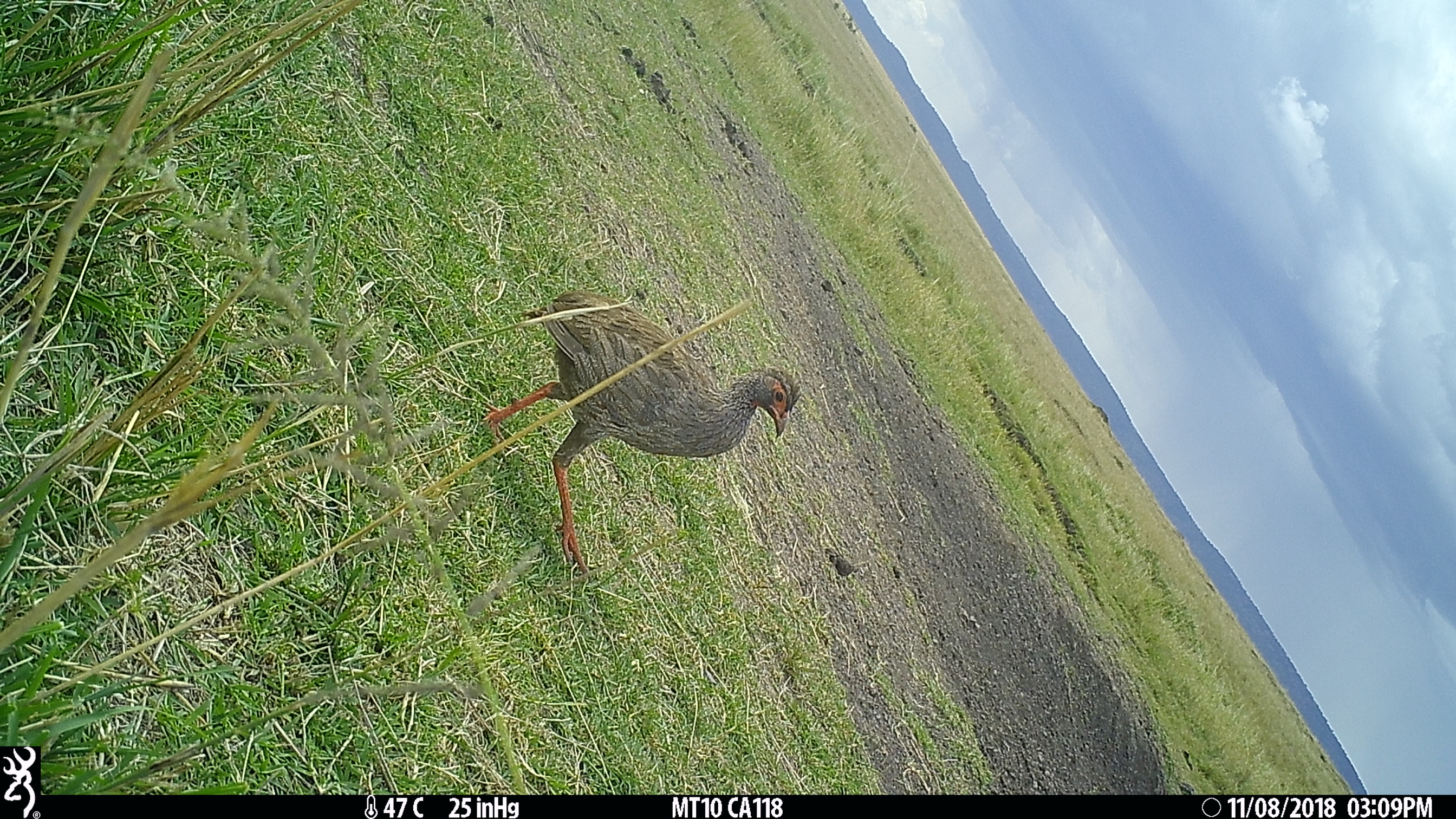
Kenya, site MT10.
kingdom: Animalia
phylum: Chordata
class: Aves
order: Galliformes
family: Phasianidae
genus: Pternistis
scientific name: Pternistis afer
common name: red-necked spurfowl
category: francolin rednecked spurfowl